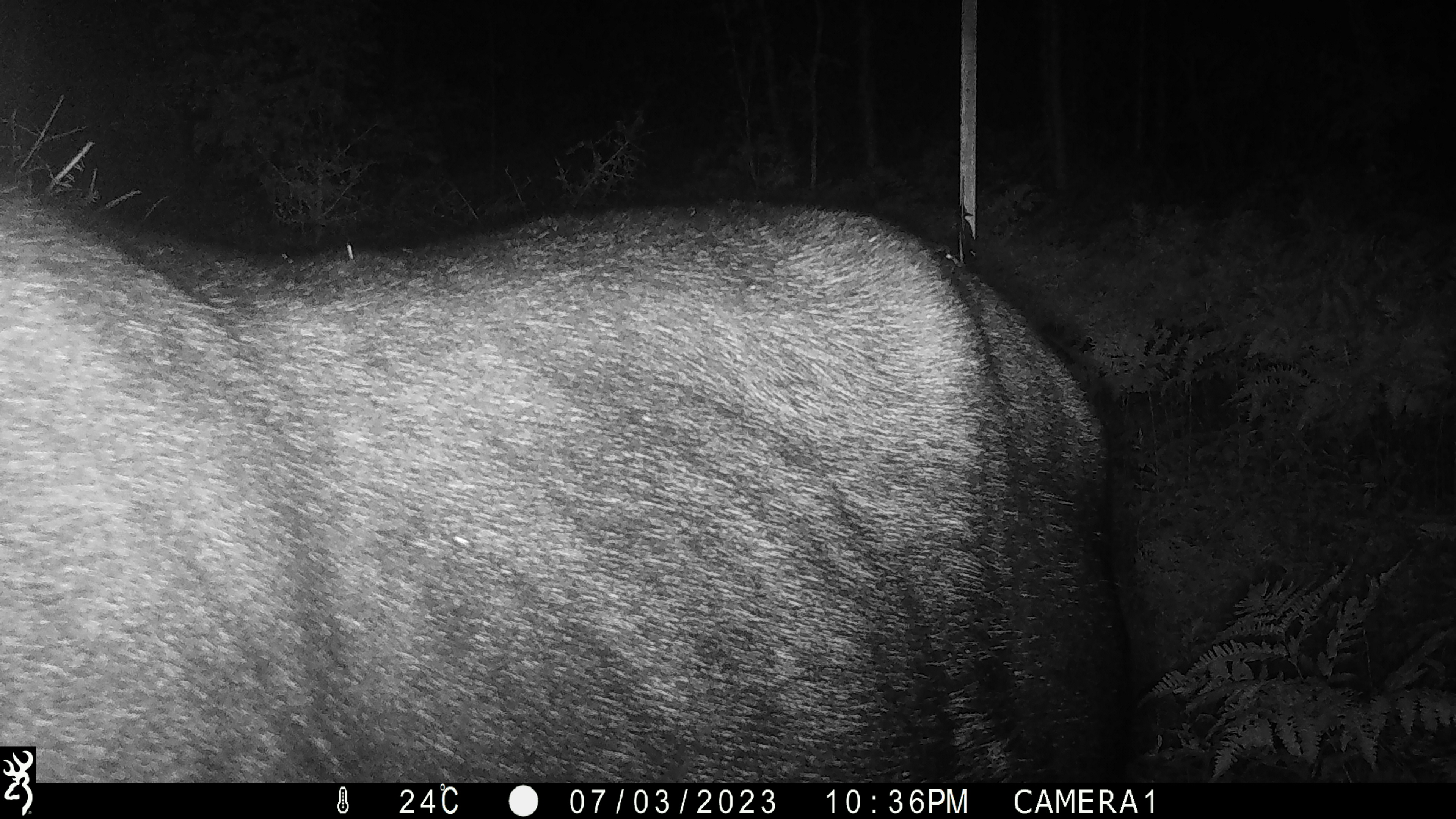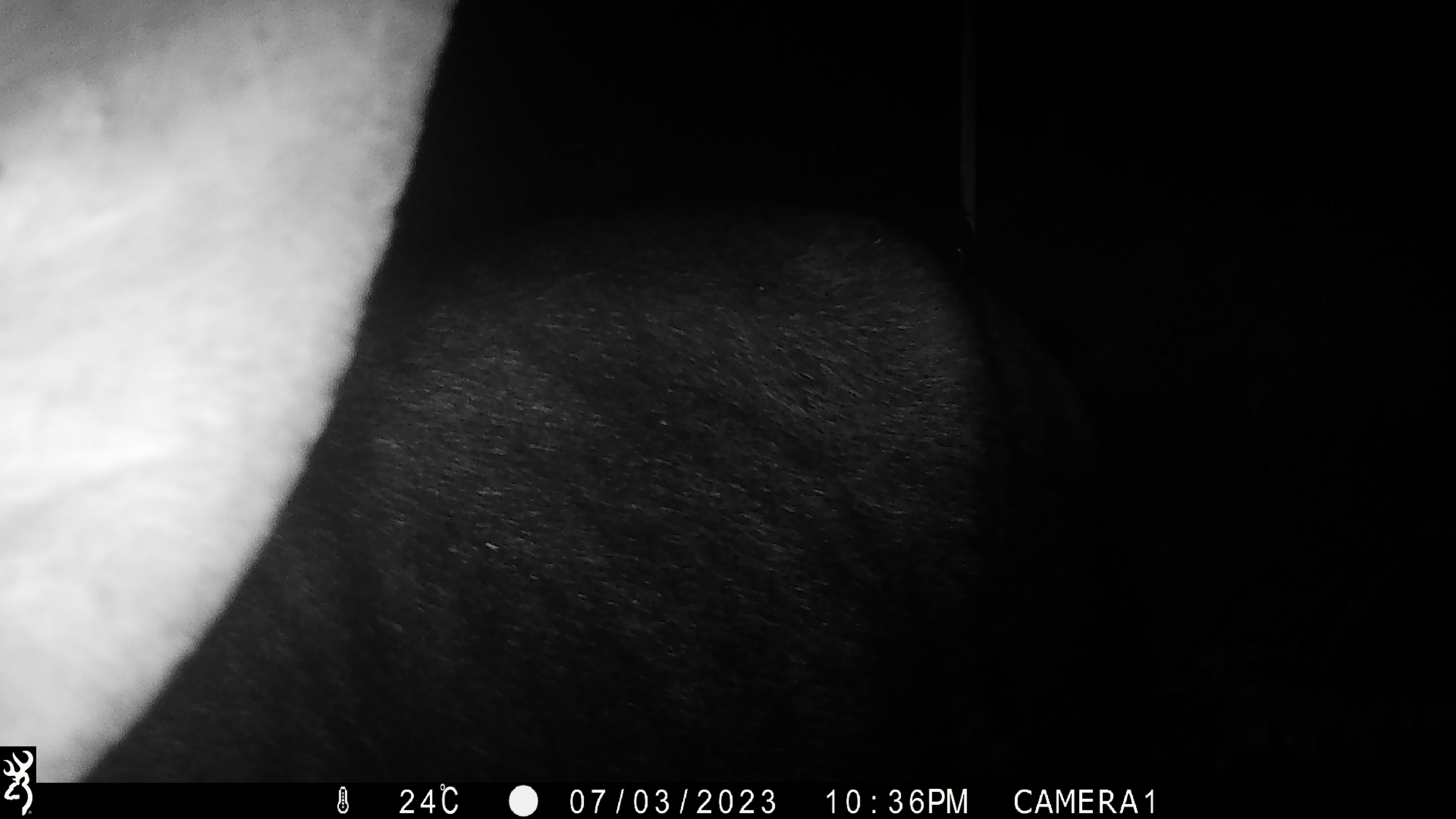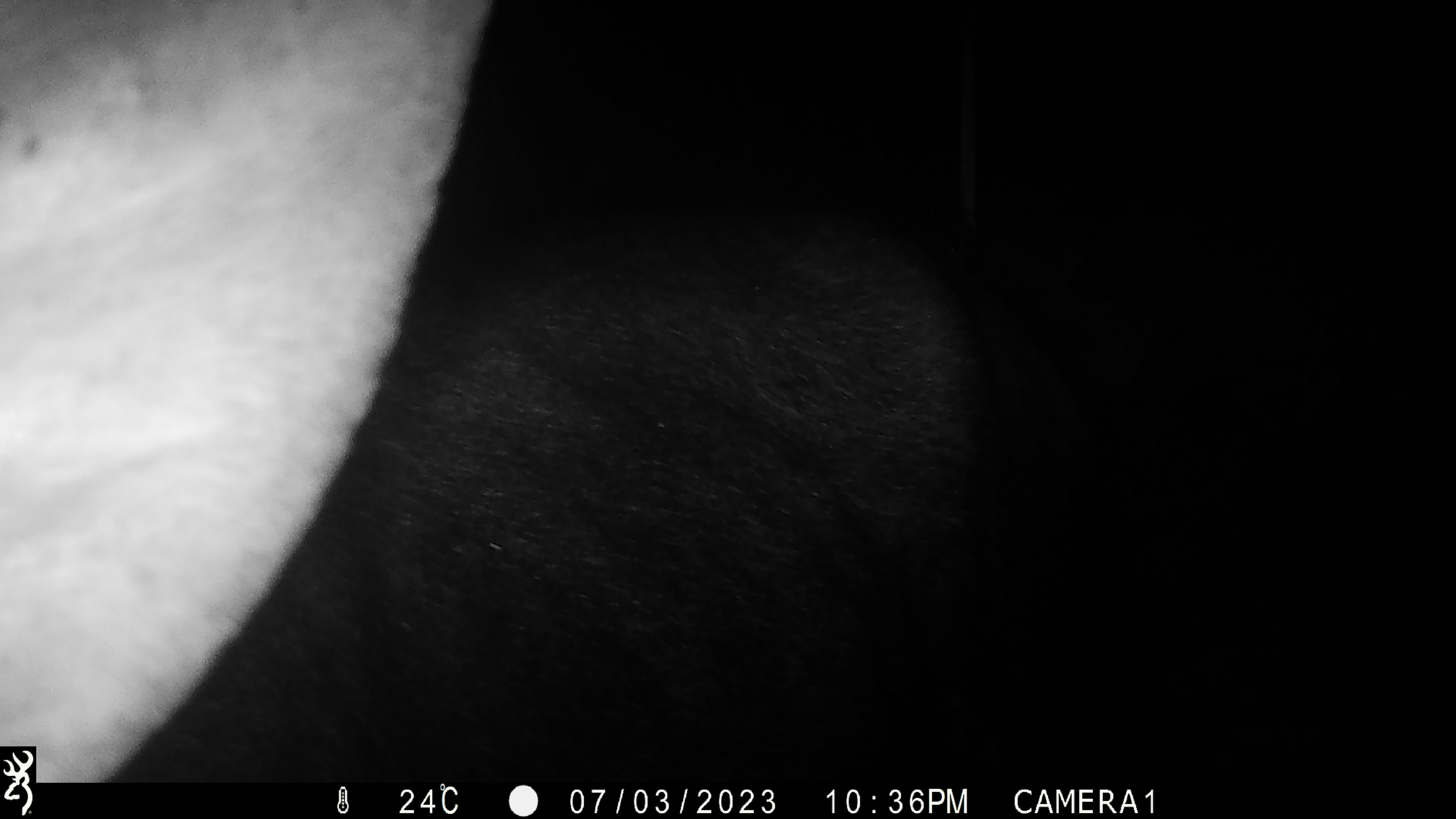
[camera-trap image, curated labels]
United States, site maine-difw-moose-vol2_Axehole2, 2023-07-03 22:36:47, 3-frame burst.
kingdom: Animalia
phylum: Chordata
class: Mammalia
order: Artiodactyla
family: Cervidae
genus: Alces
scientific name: Alces alces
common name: moose